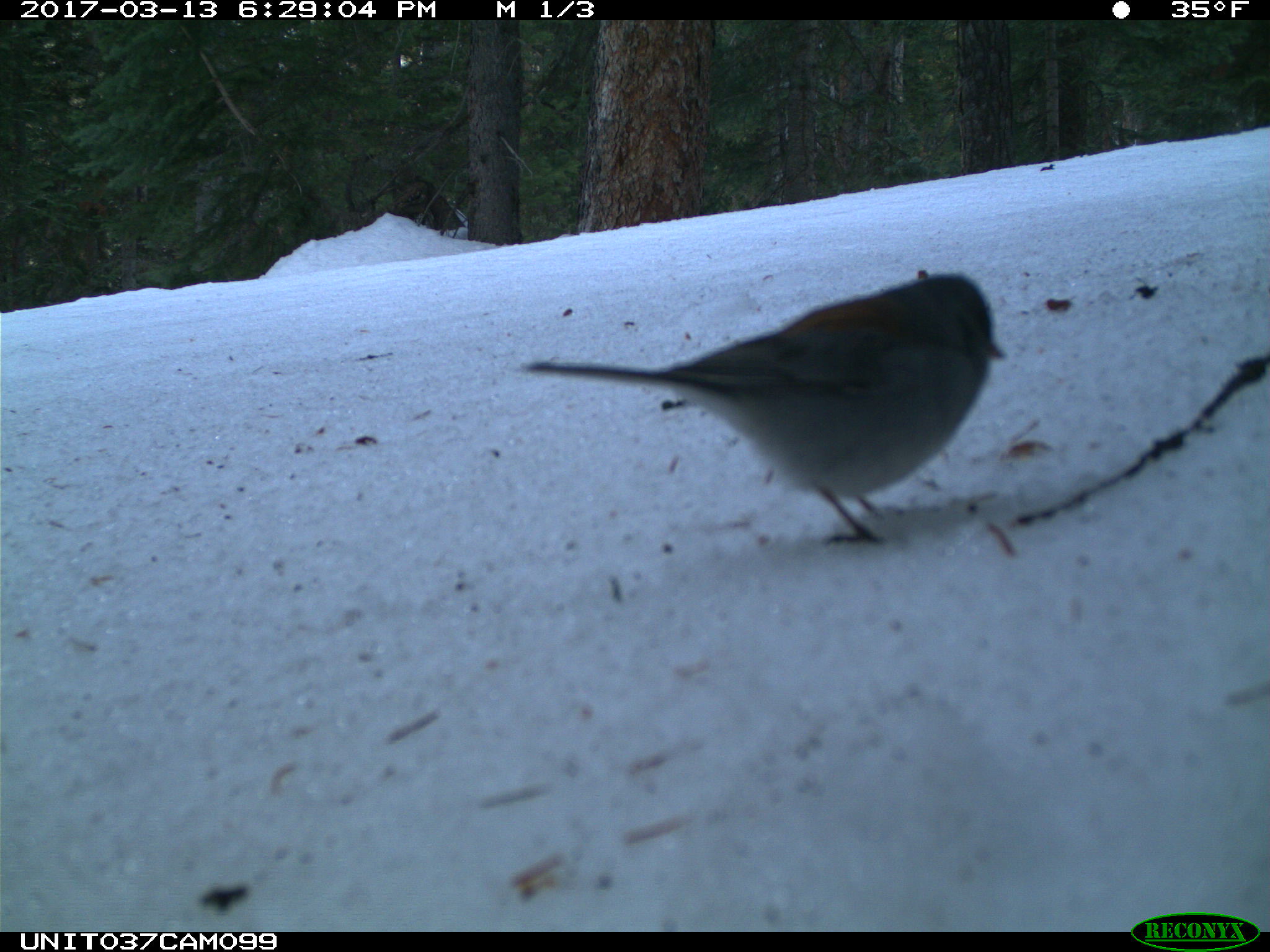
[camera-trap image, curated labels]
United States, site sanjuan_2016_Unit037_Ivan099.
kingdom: Animalia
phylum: Chordata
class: Aves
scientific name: Aves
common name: birds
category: unidentified bird